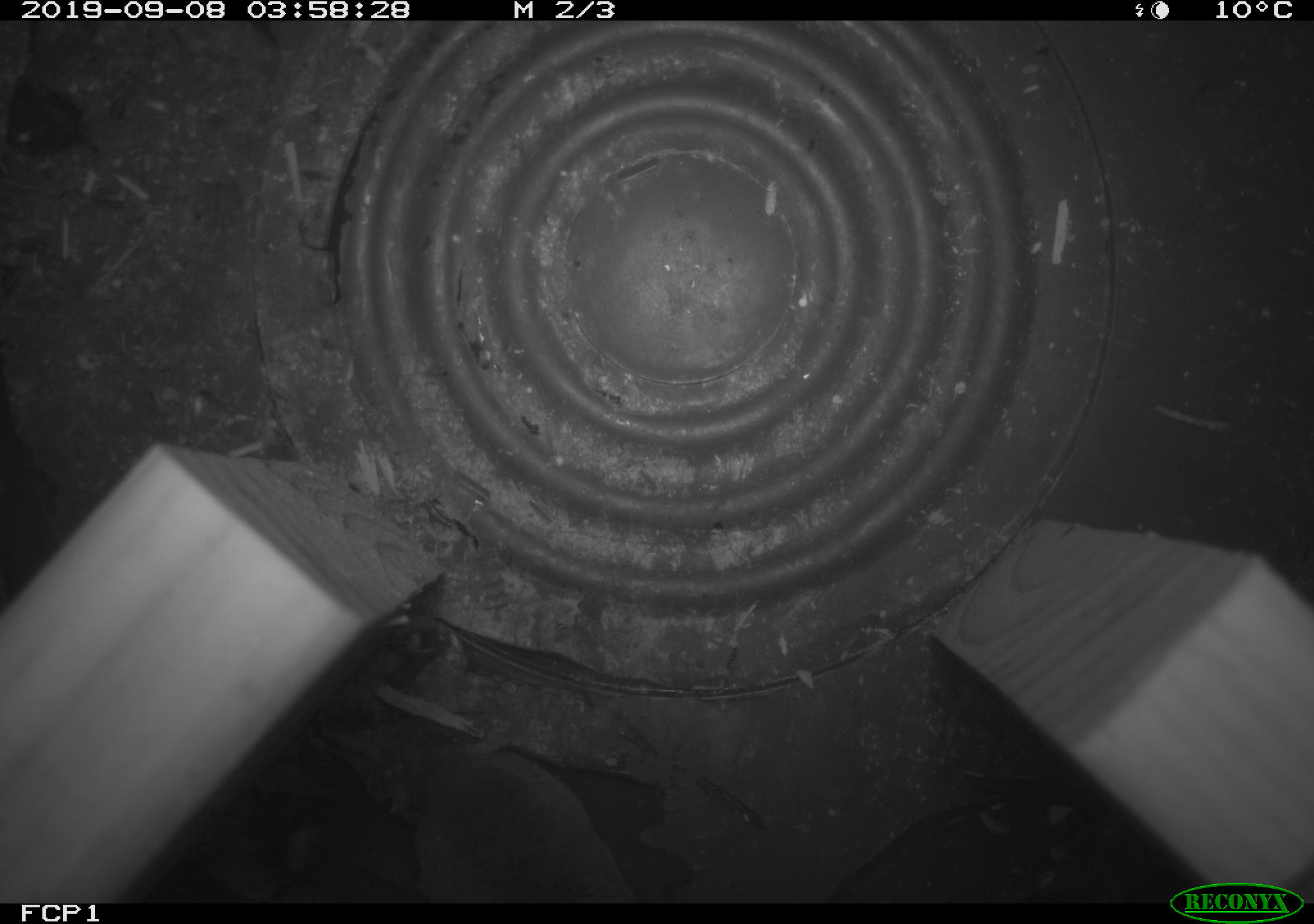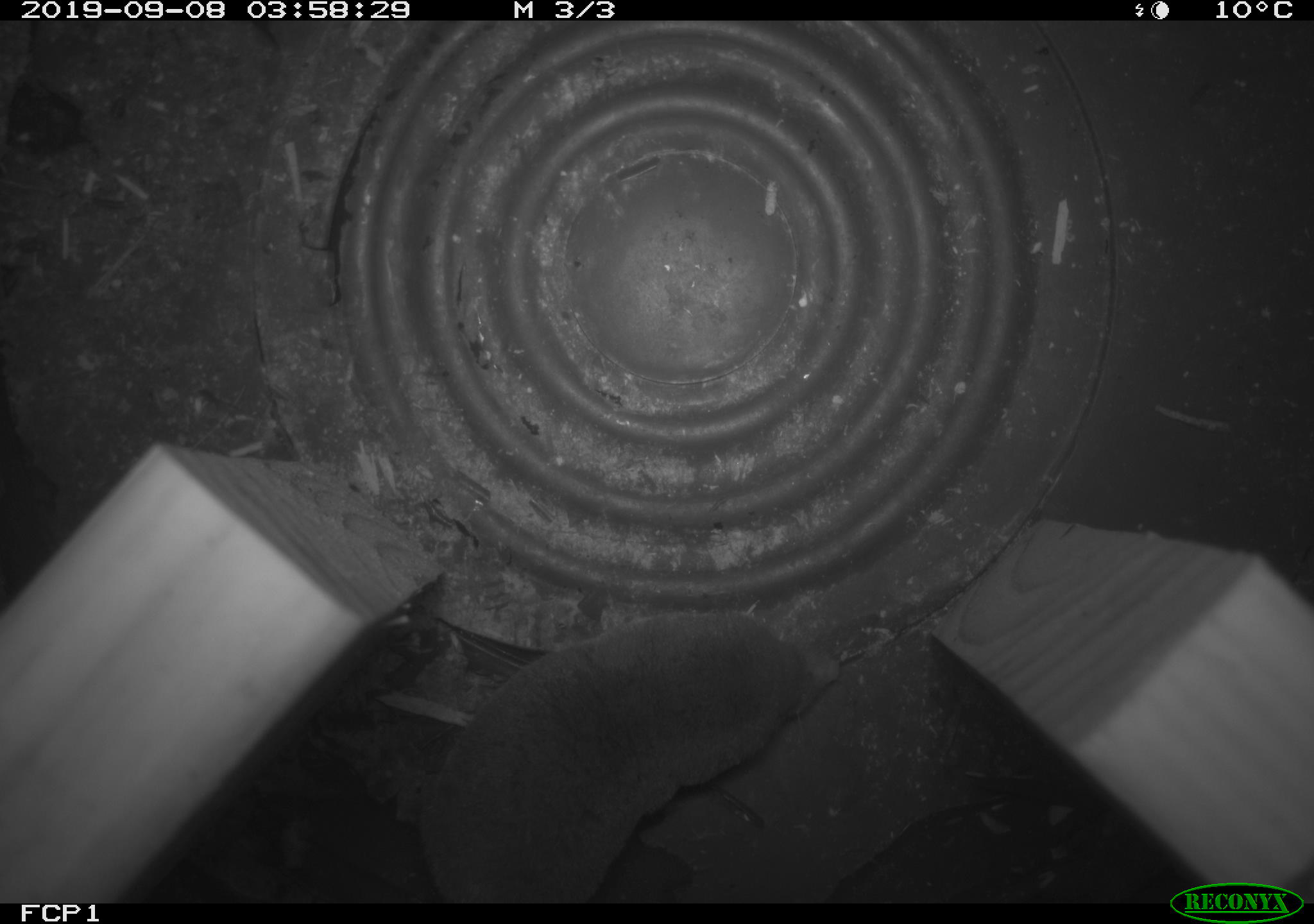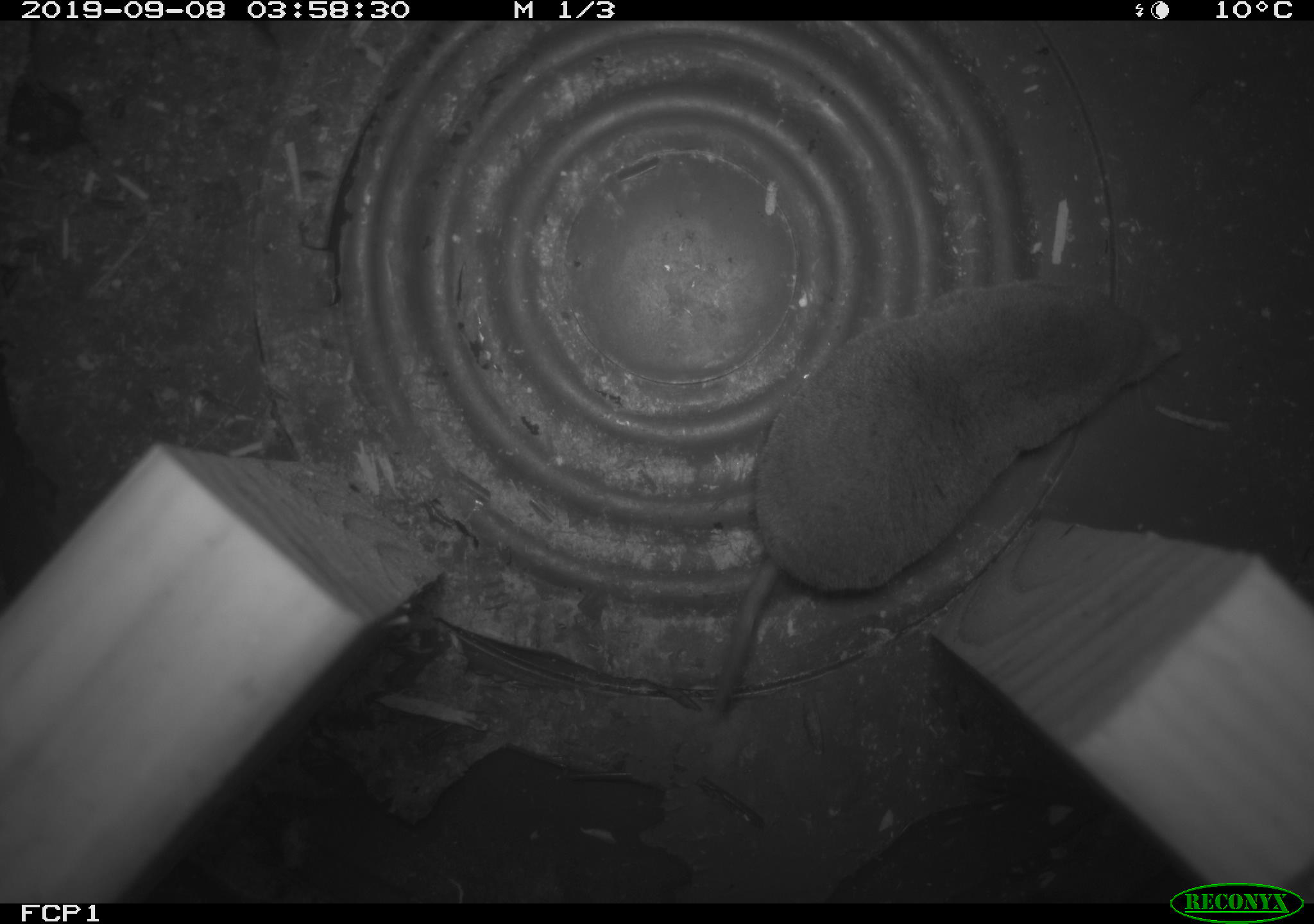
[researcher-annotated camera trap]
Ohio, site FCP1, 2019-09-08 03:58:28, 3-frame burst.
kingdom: Animalia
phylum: Chordata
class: Mammalia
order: Eulipotyphla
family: Soricidae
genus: Blarina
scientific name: Blarina brevicauda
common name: northern short-tailed shrew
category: n. short-tailed shrew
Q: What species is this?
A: N. short-tailed shrew (northern short-tailed shrew) (Blarina brevicauda).